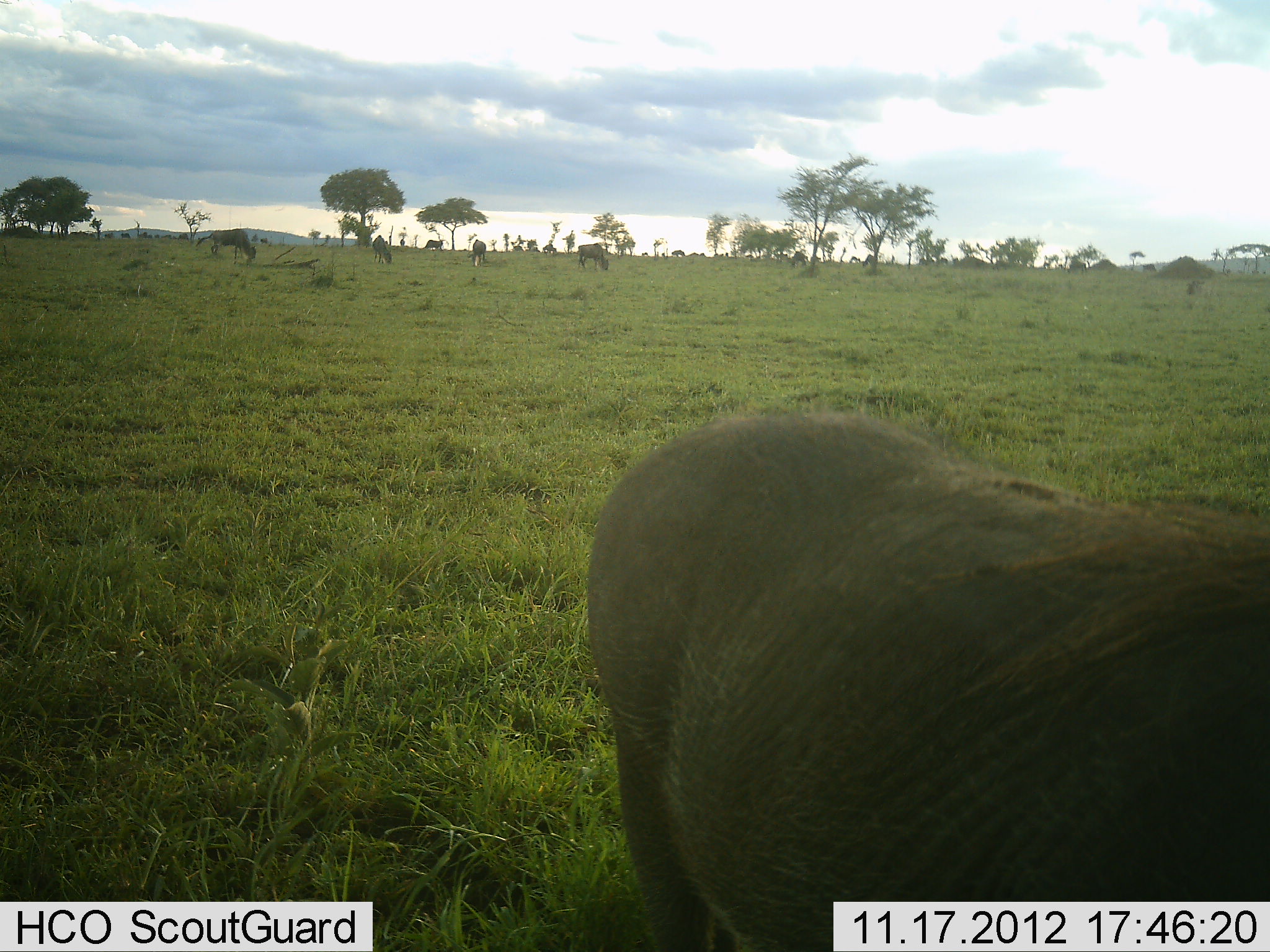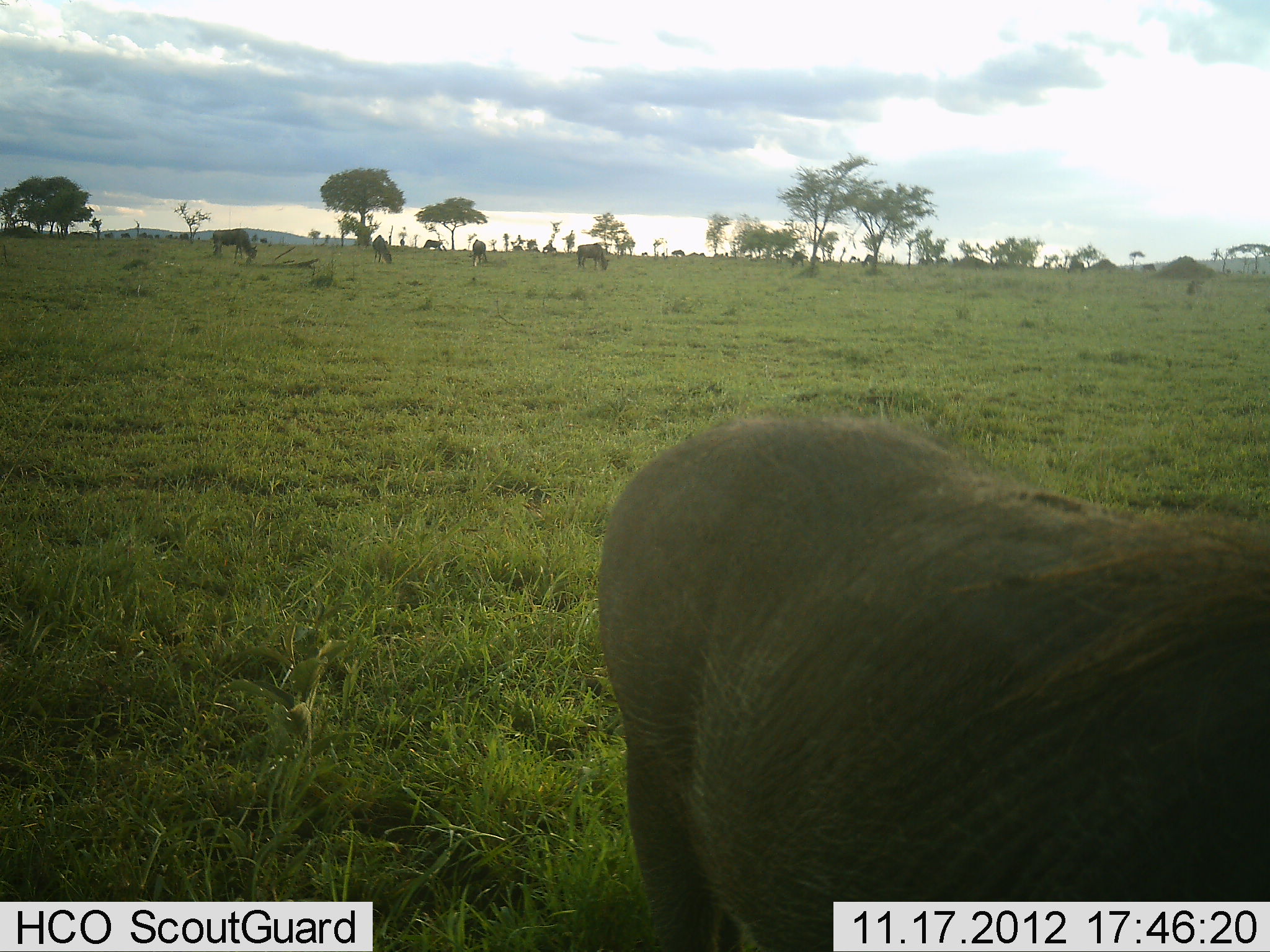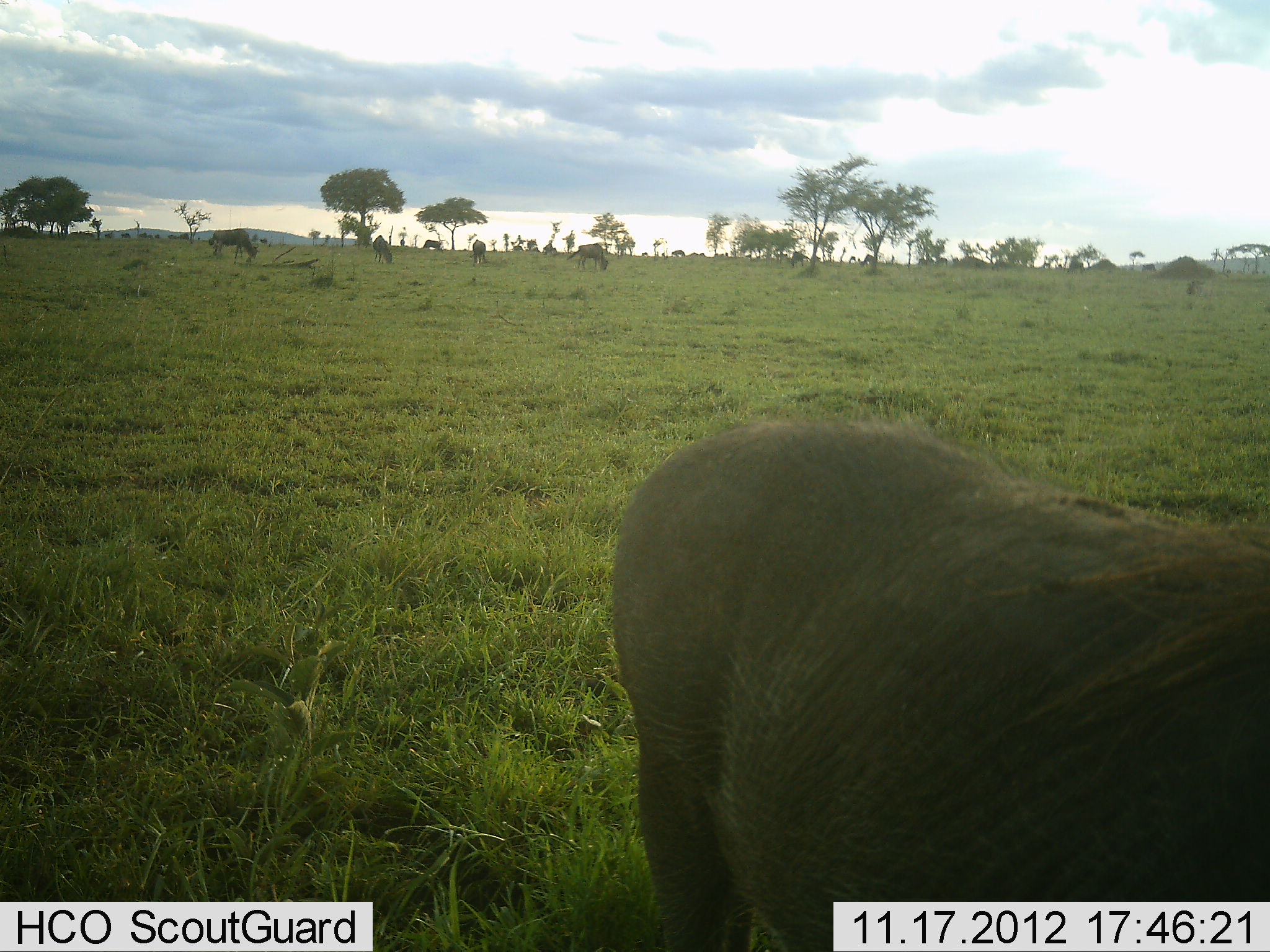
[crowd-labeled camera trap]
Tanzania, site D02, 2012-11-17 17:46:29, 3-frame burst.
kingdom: Animalia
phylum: Chordata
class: Mammalia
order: Artiodactyla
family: Suidae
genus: Phacochoerus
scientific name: Phacochoerus africanus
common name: warthog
Warthog (Phacochoerus africanus), count 1. Behavior (volunteer vote fractions): standing 69%, resting 0%, moving 8%, interacting 0%. Young present (vote fraction): 0%. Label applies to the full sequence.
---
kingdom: Animalia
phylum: Chordata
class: Mammalia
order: Artiodactyla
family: Bovidae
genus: Connochaetes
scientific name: Connochaetes taurinus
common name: blue wildebeest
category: wildebeest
Wildebeest (blue wildebeest) (Connochaetes taurinus), count 7. Behavior (volunteer vote fractions): standing 15%, resting 0%, moving 0%, interacting 0%. Young present (vote fraction): 0%. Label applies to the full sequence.